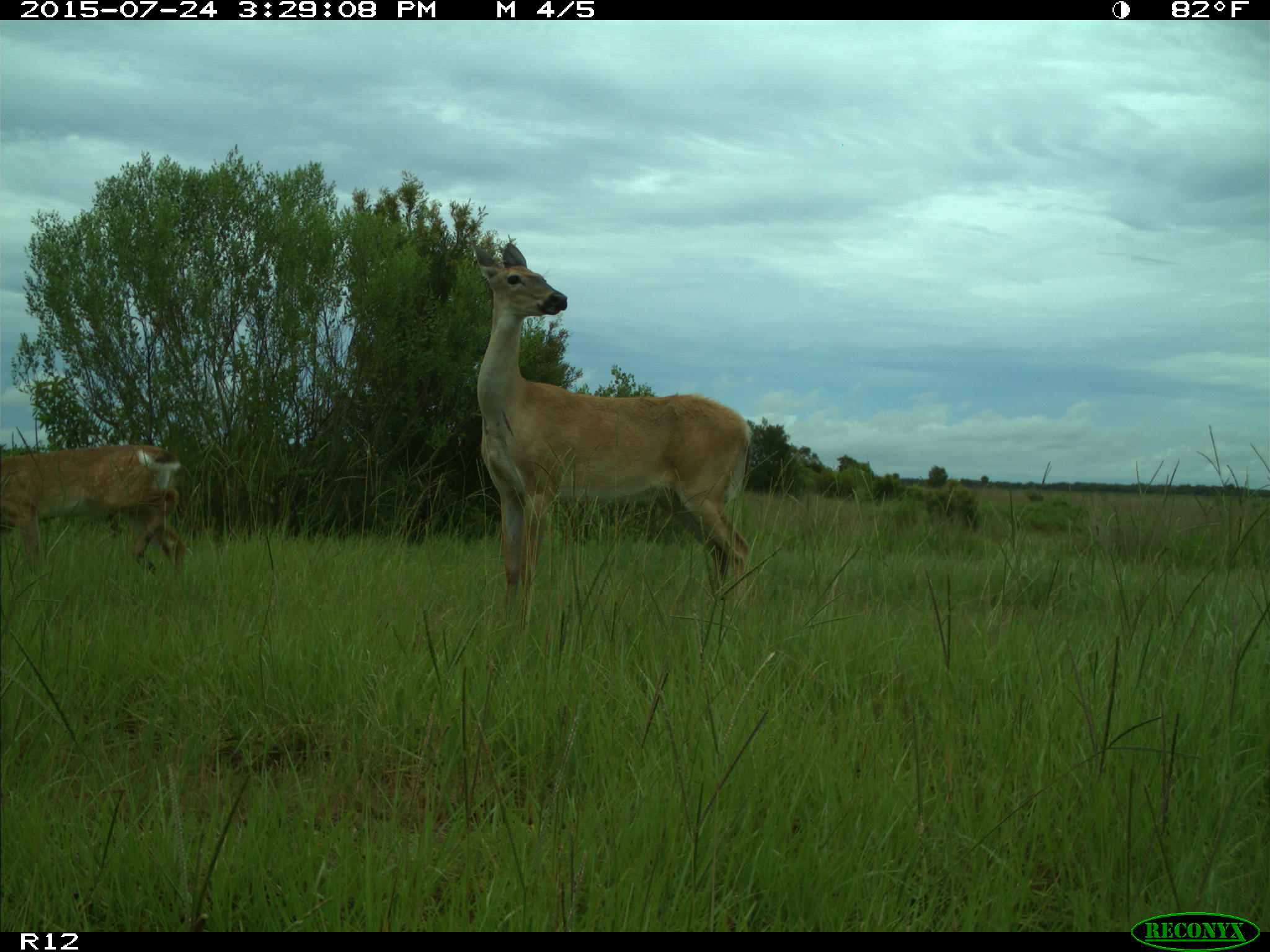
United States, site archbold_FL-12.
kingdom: Animalia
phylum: Chordata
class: Mammalia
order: Artiodactyla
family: Cervidae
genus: Odocoileus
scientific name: Odocoileus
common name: deer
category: unidentified deer